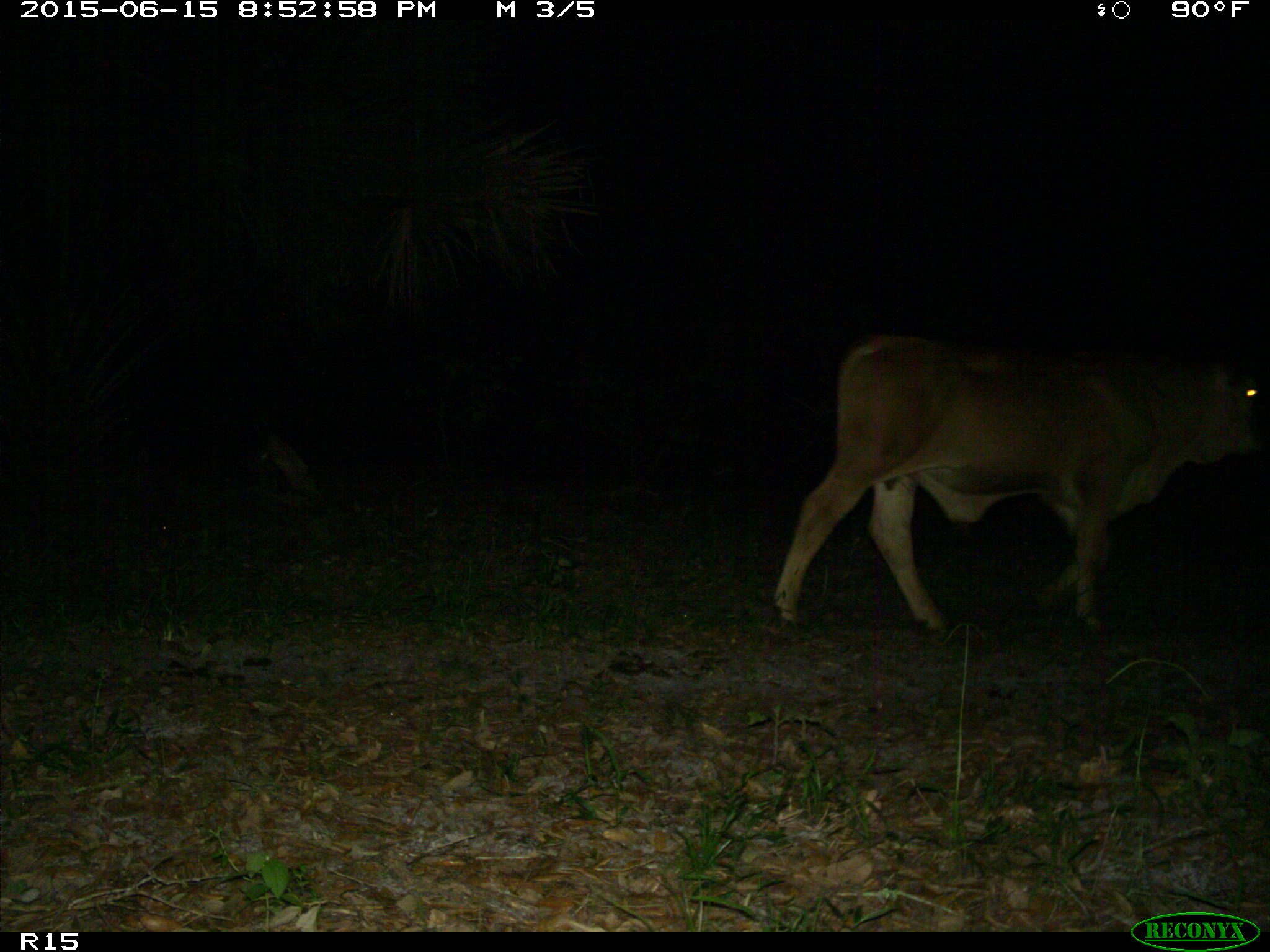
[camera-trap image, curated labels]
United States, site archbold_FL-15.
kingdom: Animalia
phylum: Chordata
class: Mammalia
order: Artiodactyla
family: Bovidae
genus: Bos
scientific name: Bos taurus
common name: domestic cow